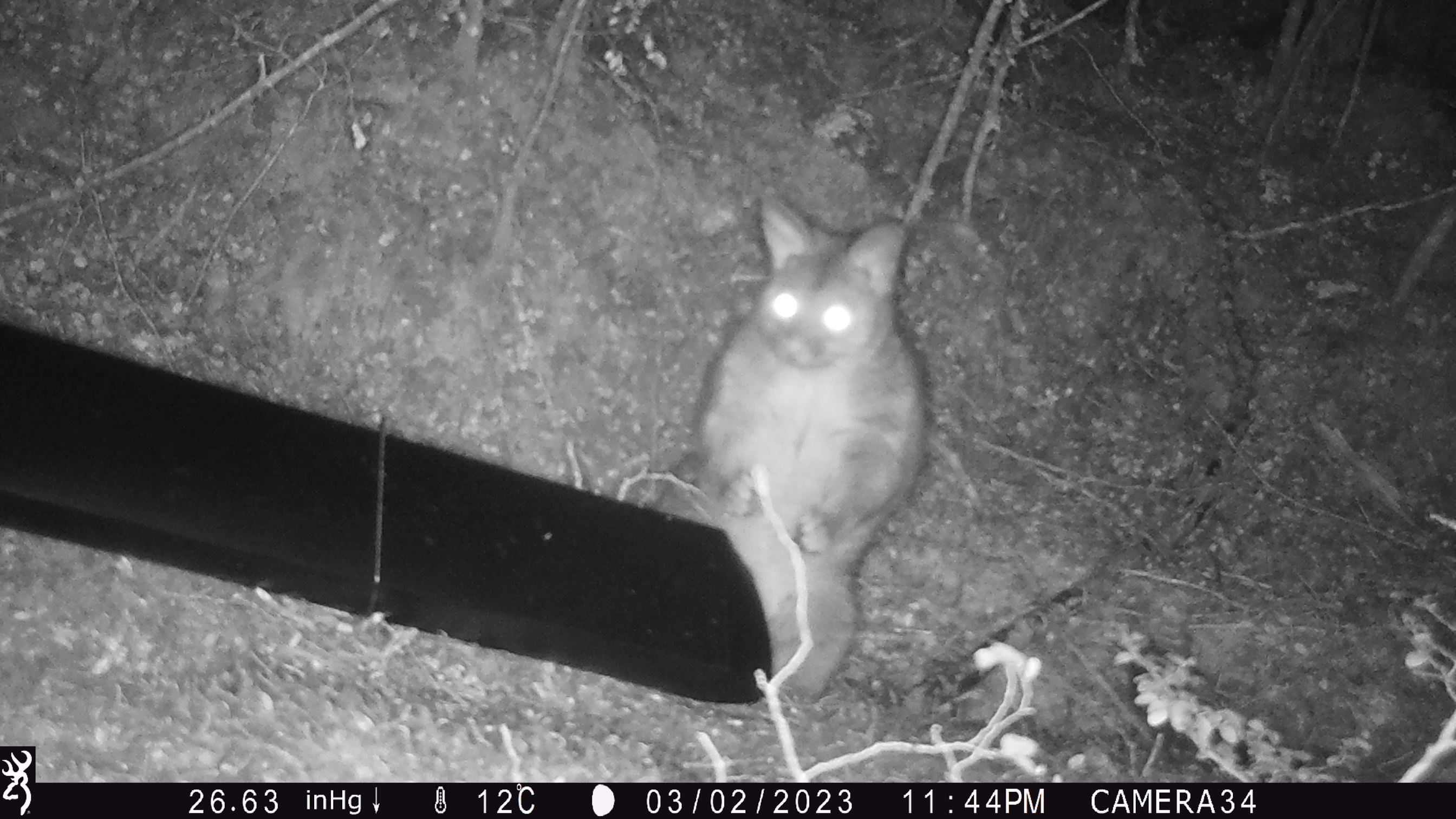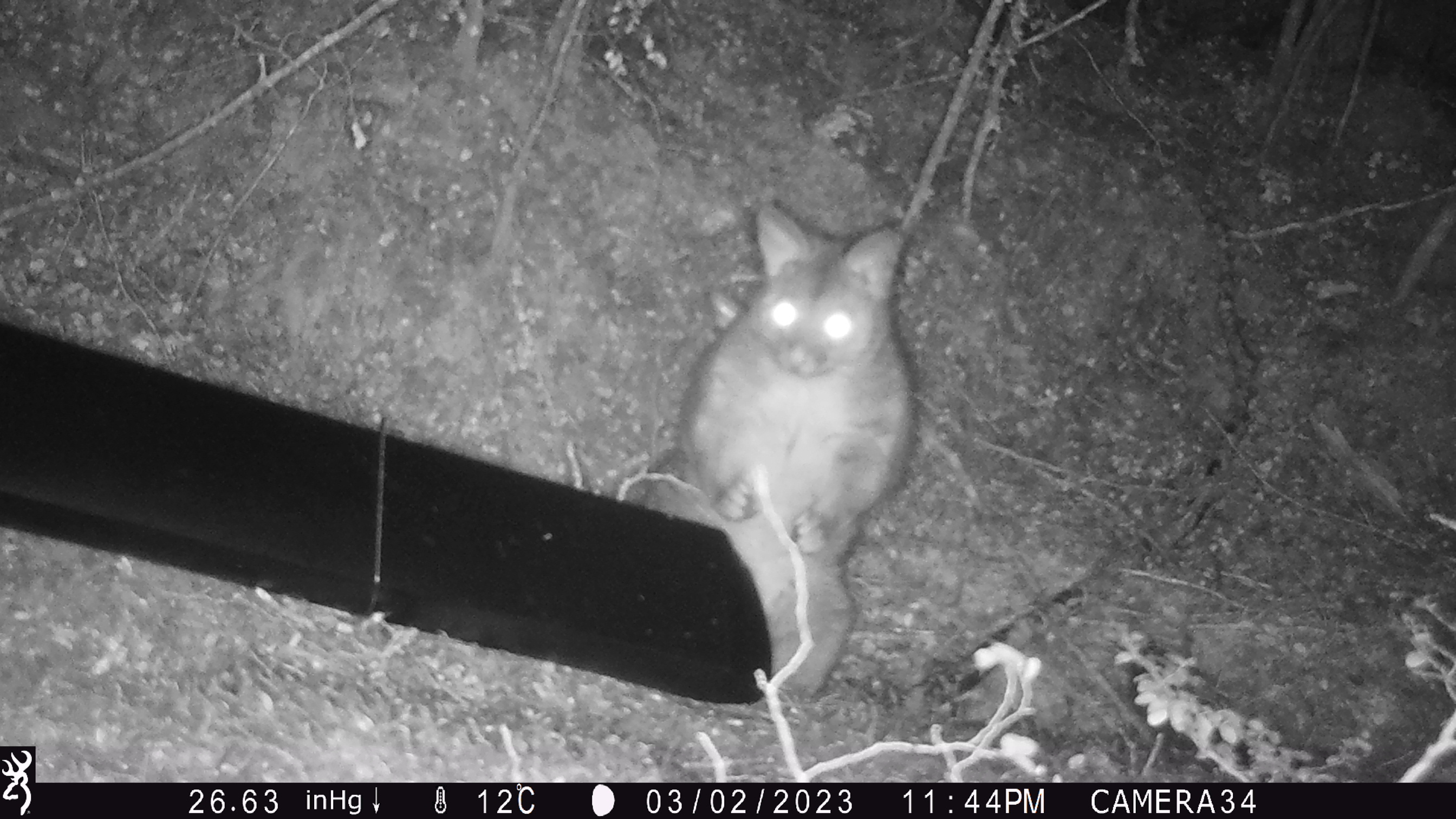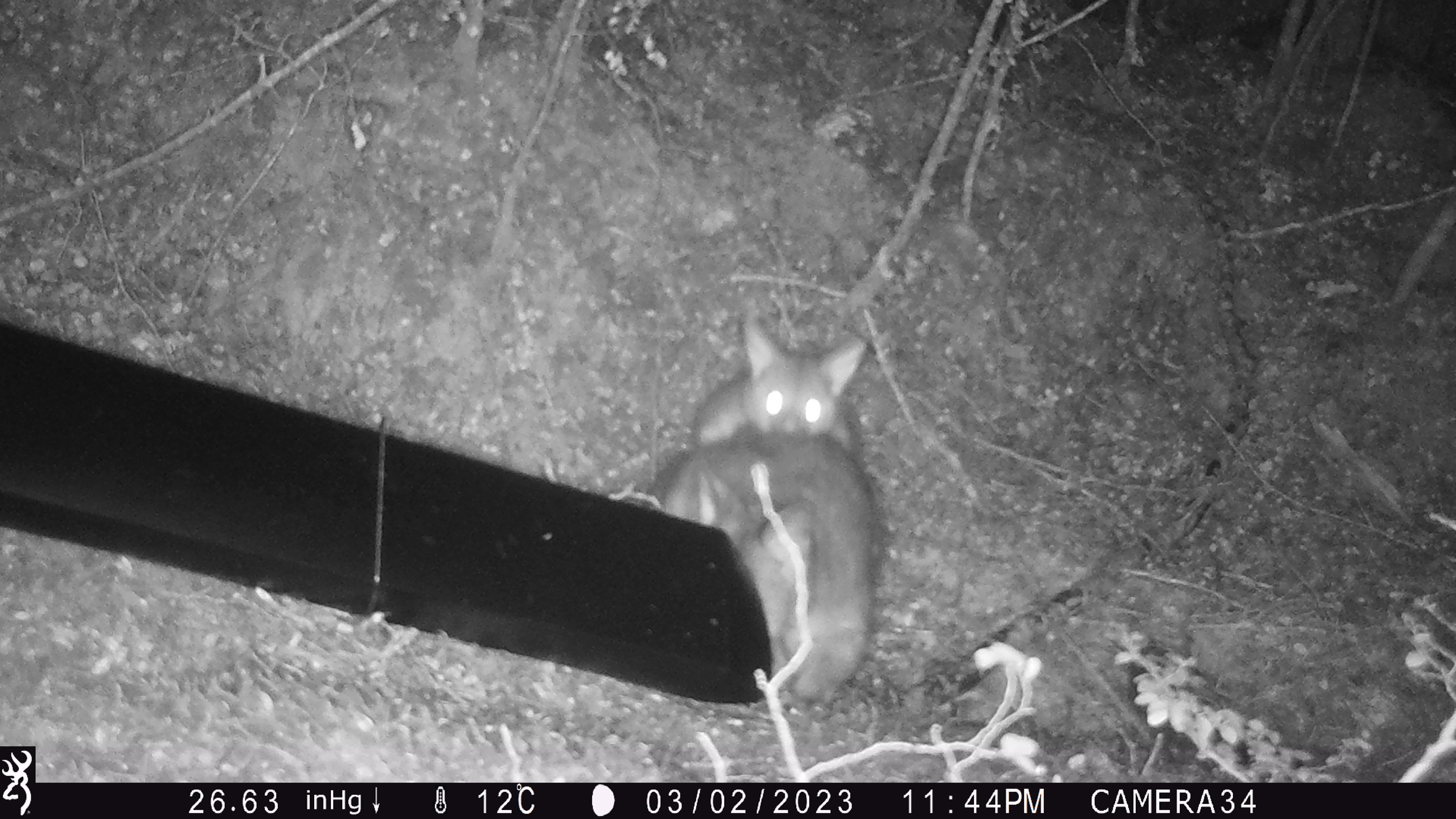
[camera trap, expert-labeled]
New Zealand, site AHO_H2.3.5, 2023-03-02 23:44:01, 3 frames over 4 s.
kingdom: Animalia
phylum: Chordata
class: Mammalia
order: Carnivora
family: Mustelidae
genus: Mustela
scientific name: Mustela erminea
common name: stoat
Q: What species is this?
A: Stoat (Mustela erminea).